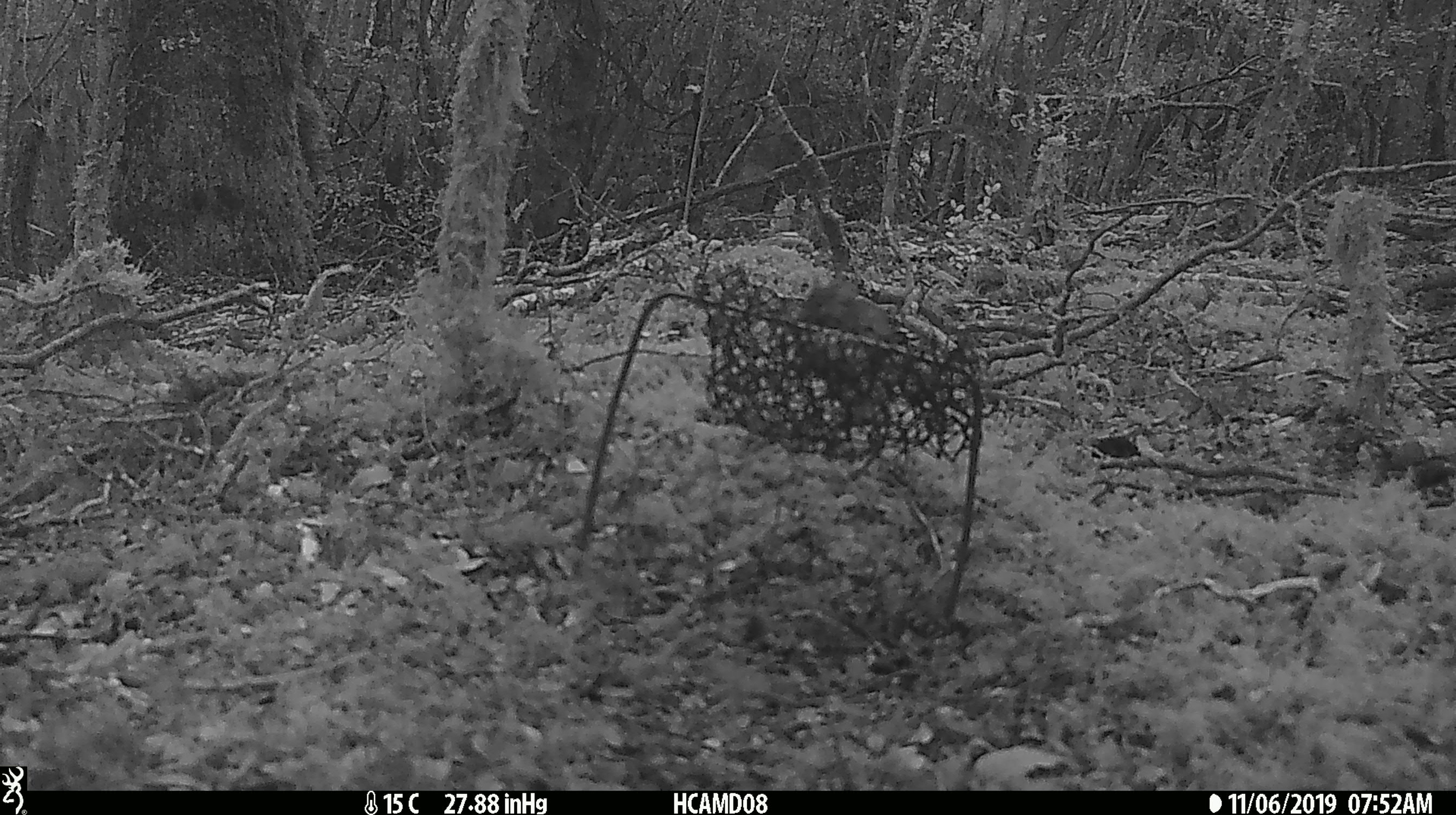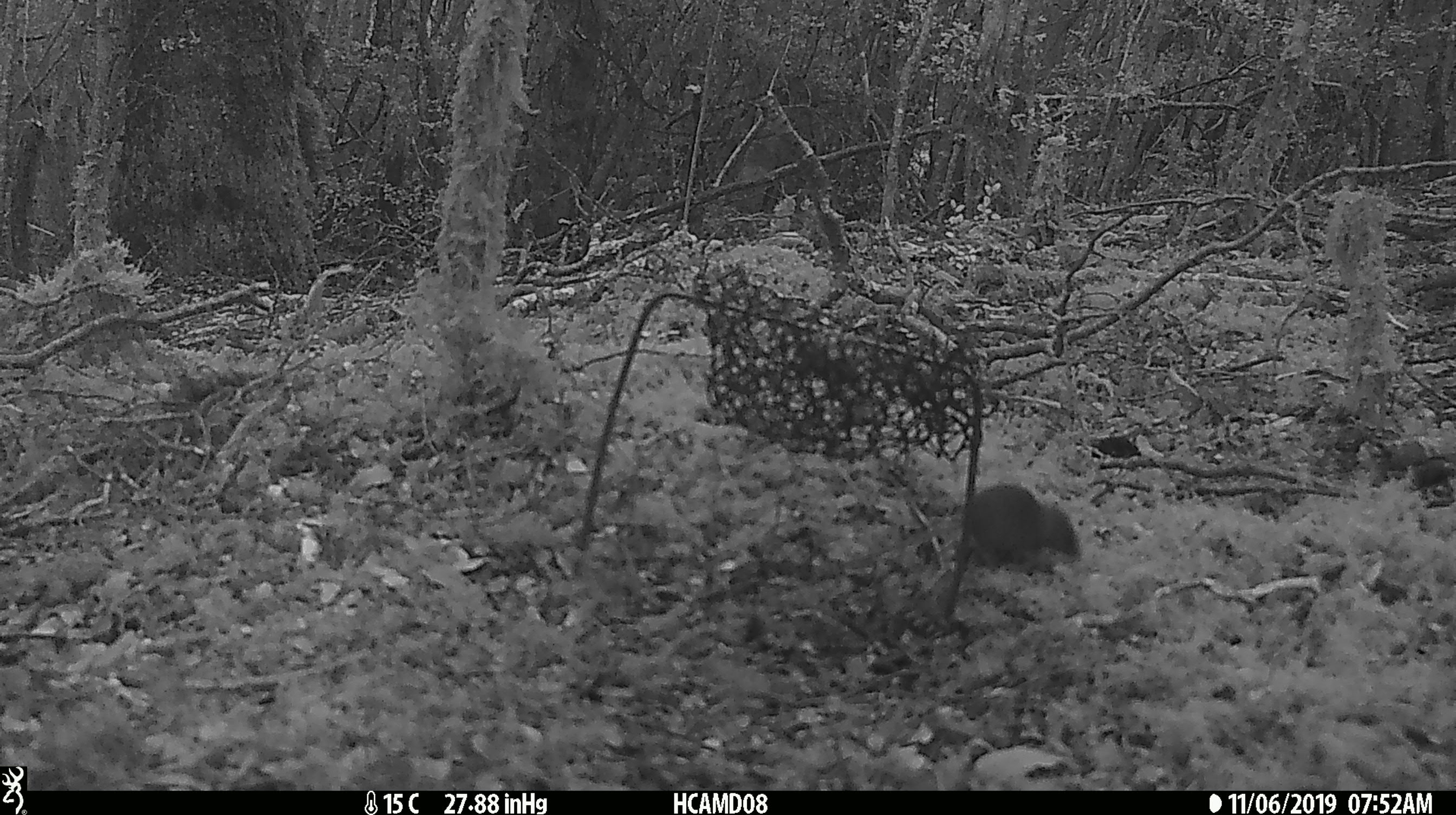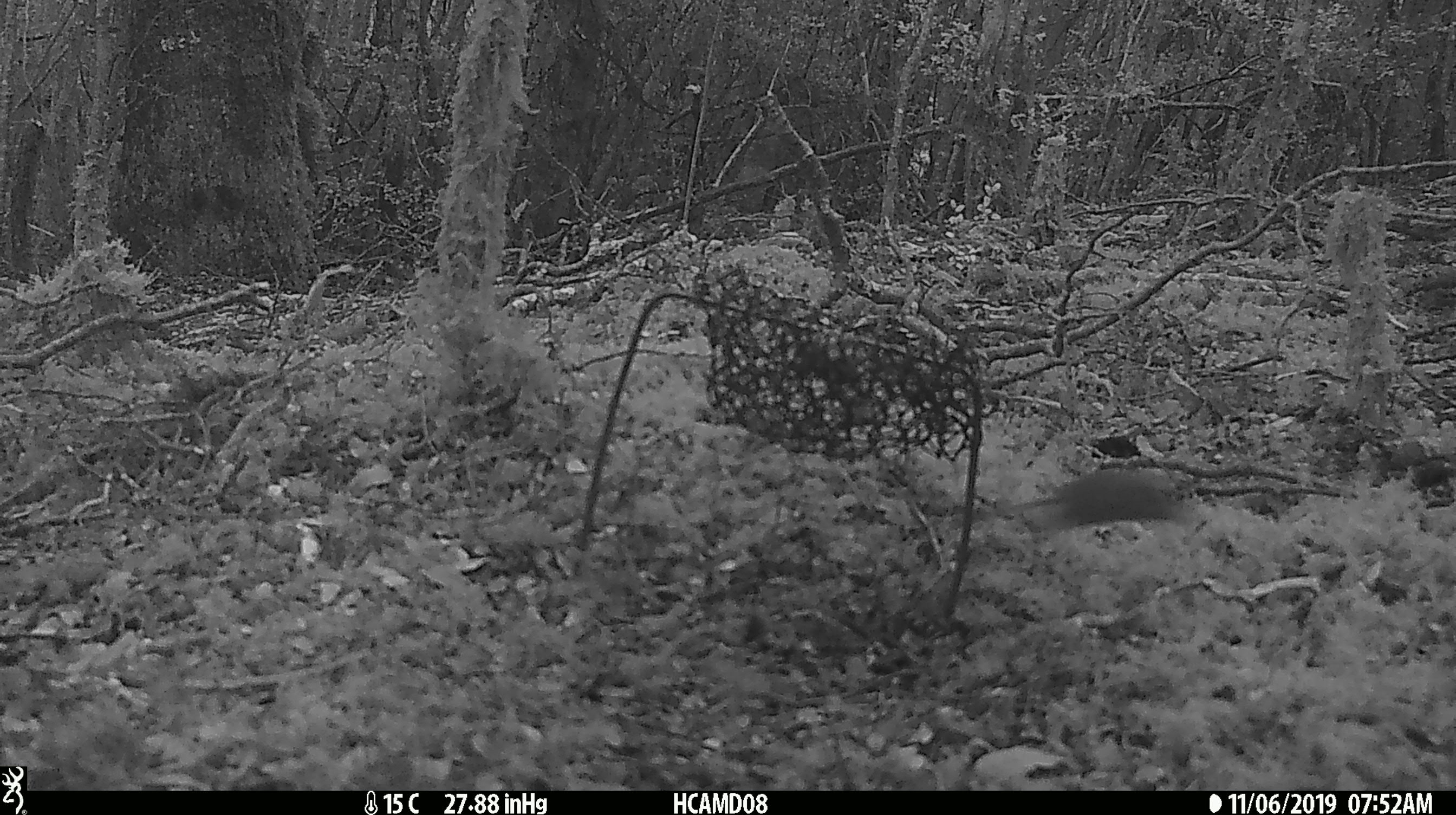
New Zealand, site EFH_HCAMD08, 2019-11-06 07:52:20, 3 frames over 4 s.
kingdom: Animalia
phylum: Chordata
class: Mammalia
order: Rodentia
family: Muridae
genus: Mus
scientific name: Mus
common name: mouse